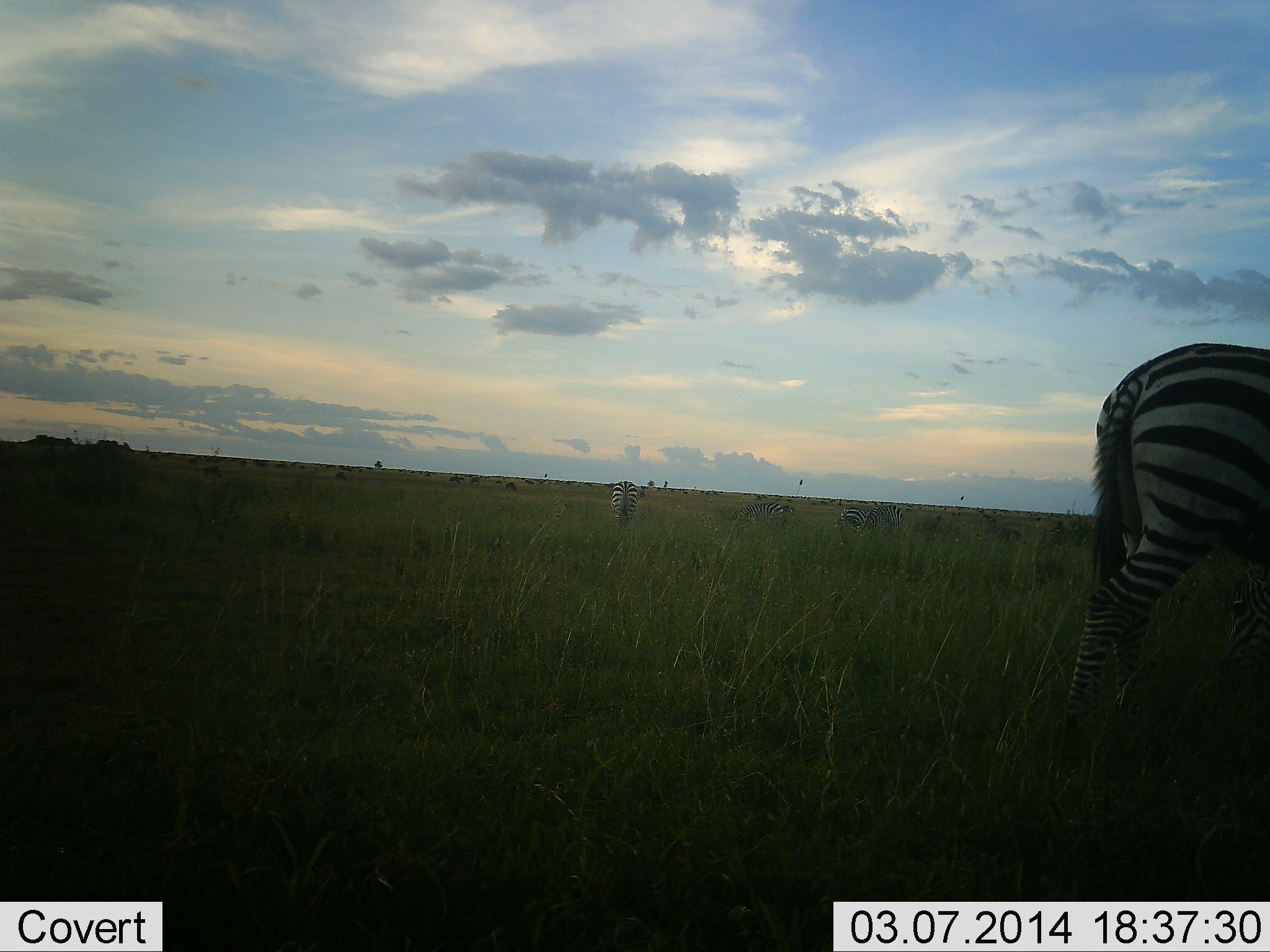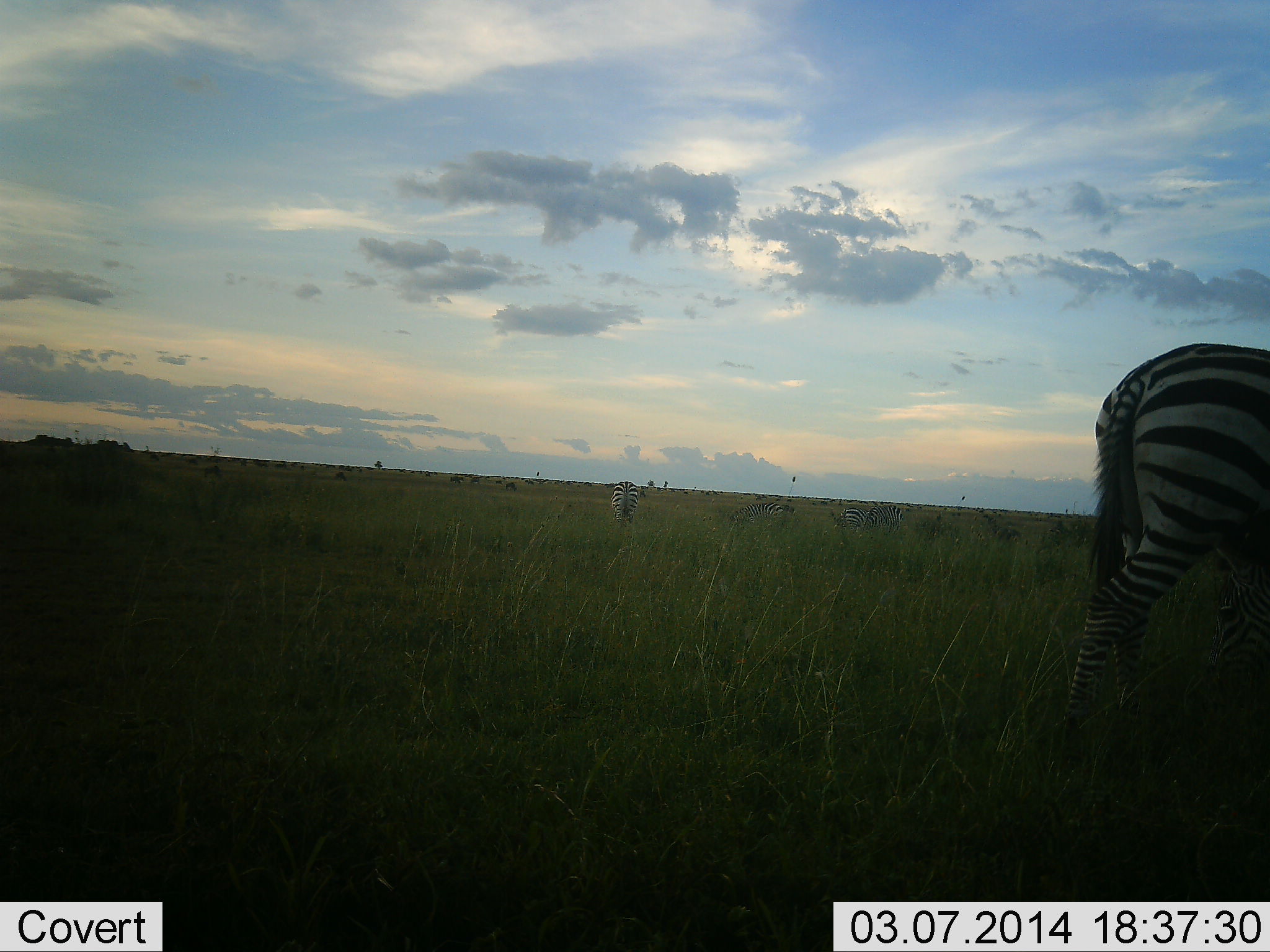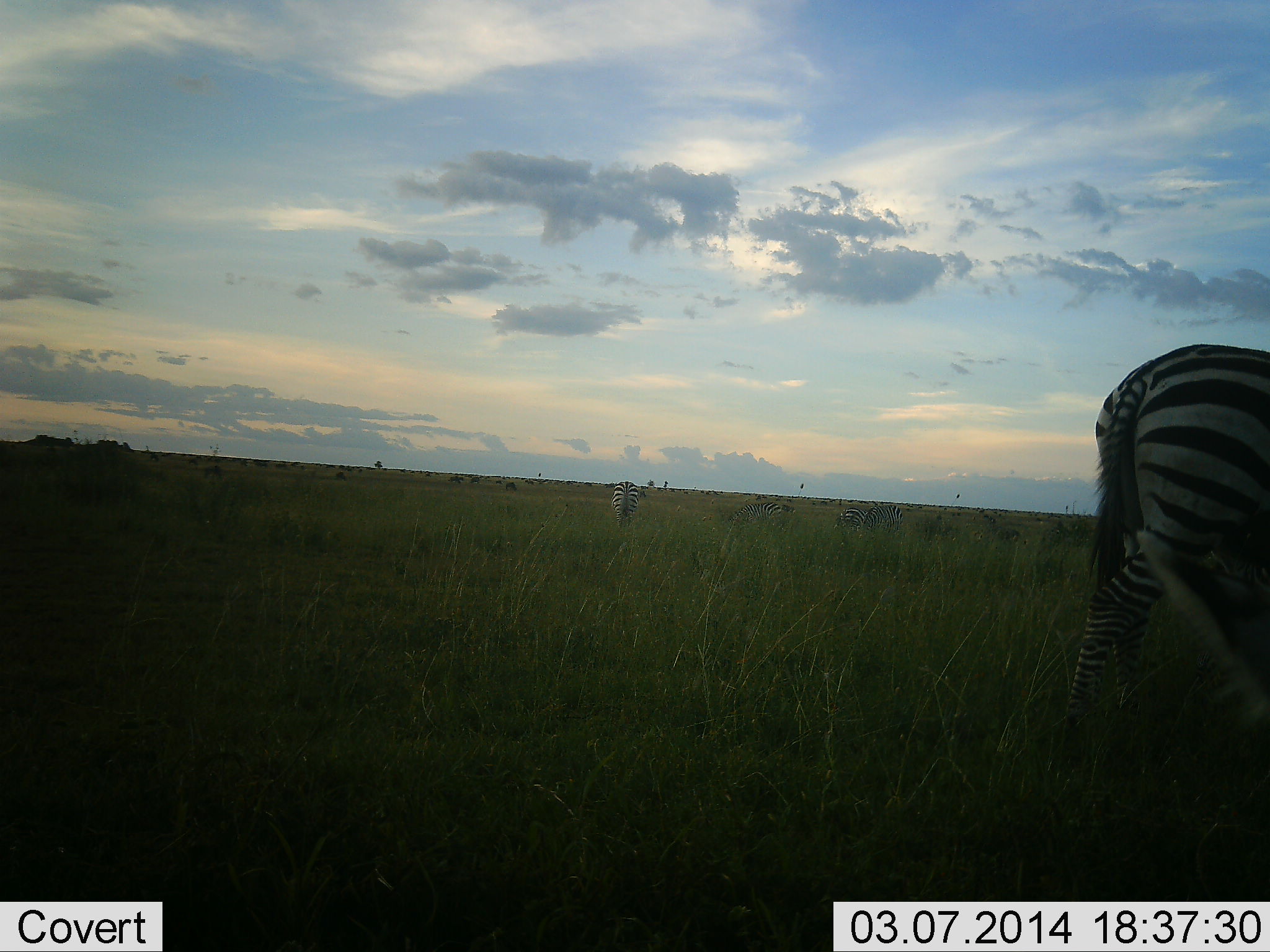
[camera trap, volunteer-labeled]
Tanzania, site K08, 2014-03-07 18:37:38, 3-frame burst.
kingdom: Animalia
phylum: Chordata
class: Mammalia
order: Perissodactyla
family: Equidae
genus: Equus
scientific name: Equus quagga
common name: plains zebra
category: zebra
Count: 4.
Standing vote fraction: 55%.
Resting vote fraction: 0%.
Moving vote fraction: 0%.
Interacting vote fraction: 0%.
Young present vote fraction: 0%.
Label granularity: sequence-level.